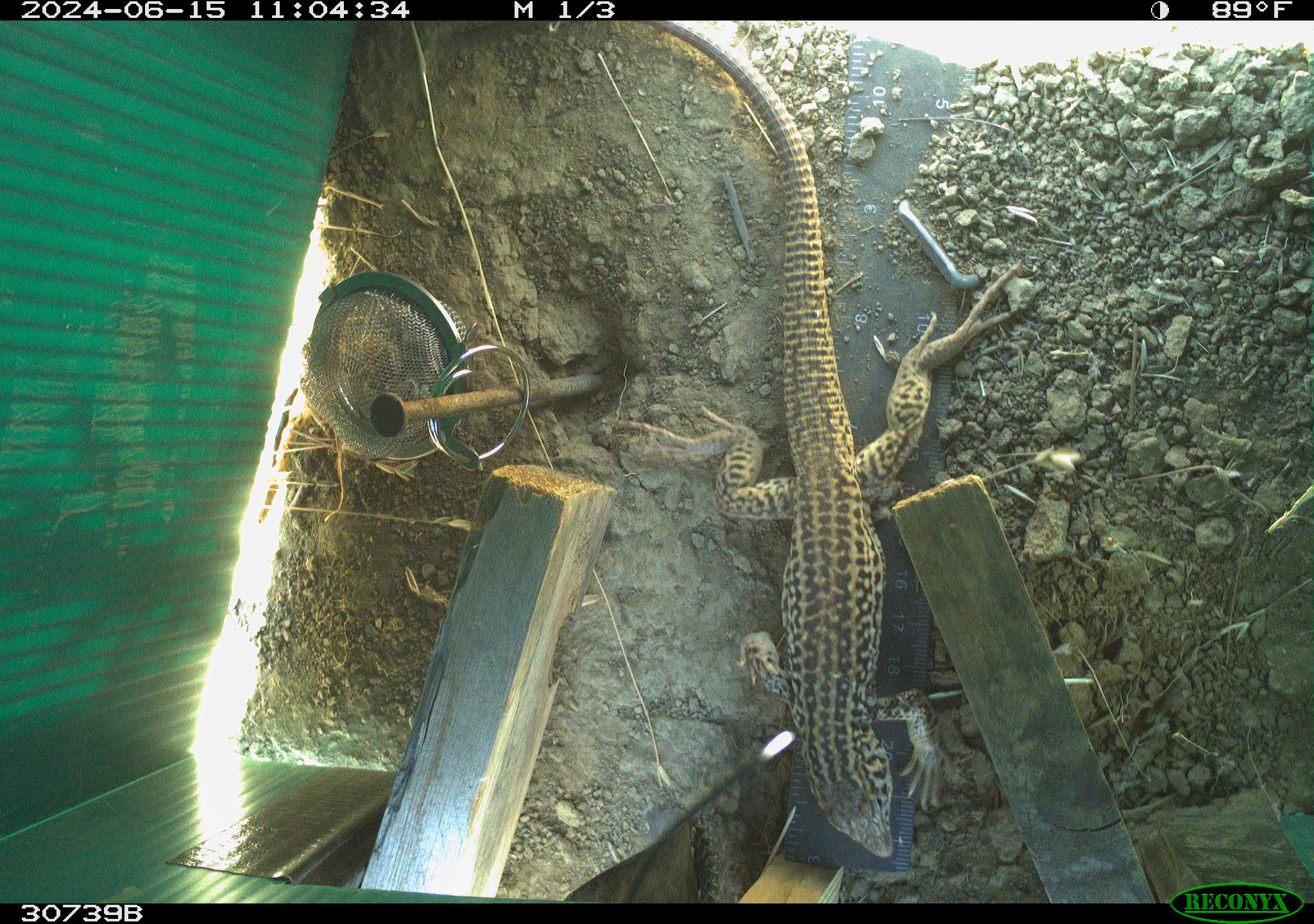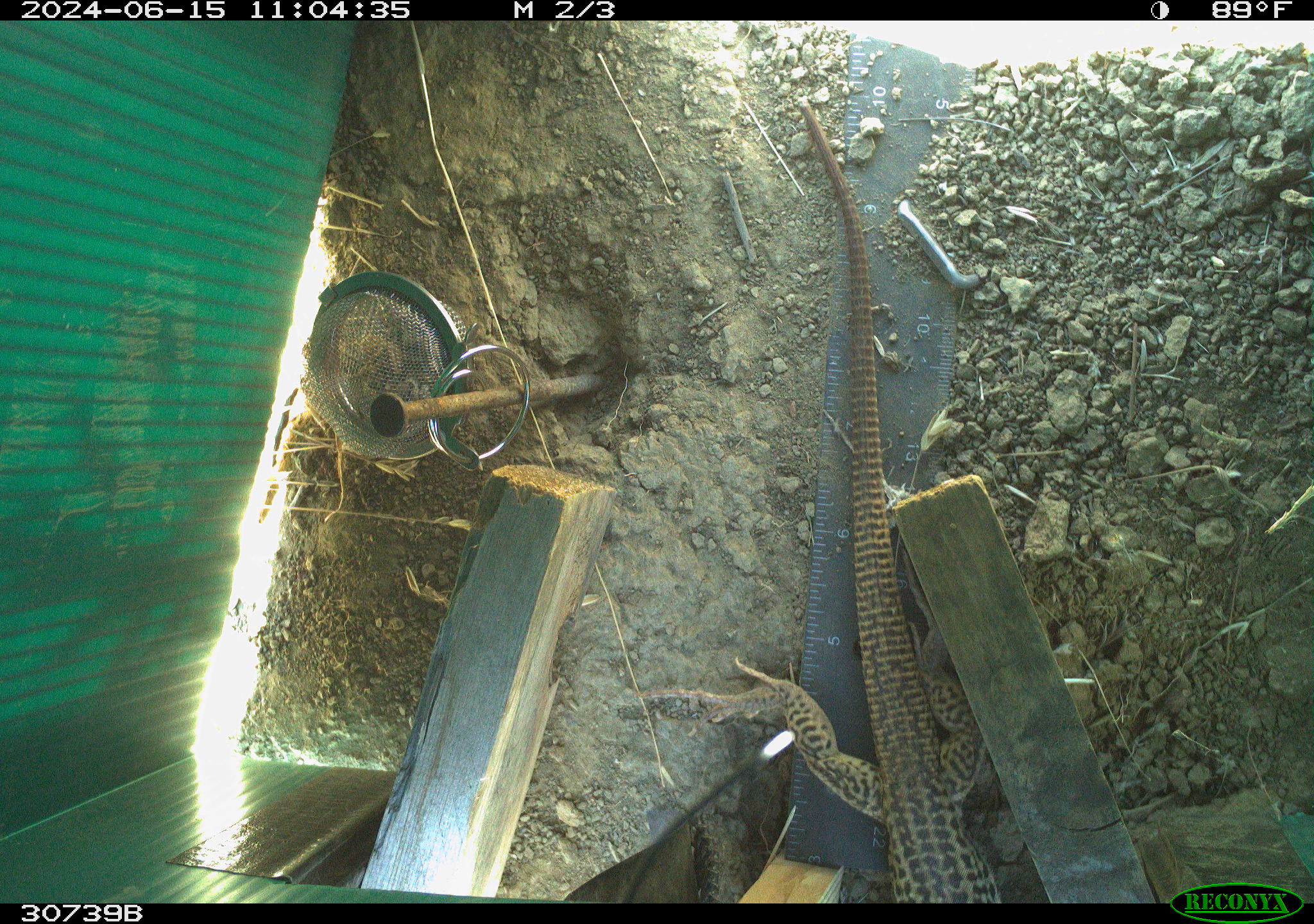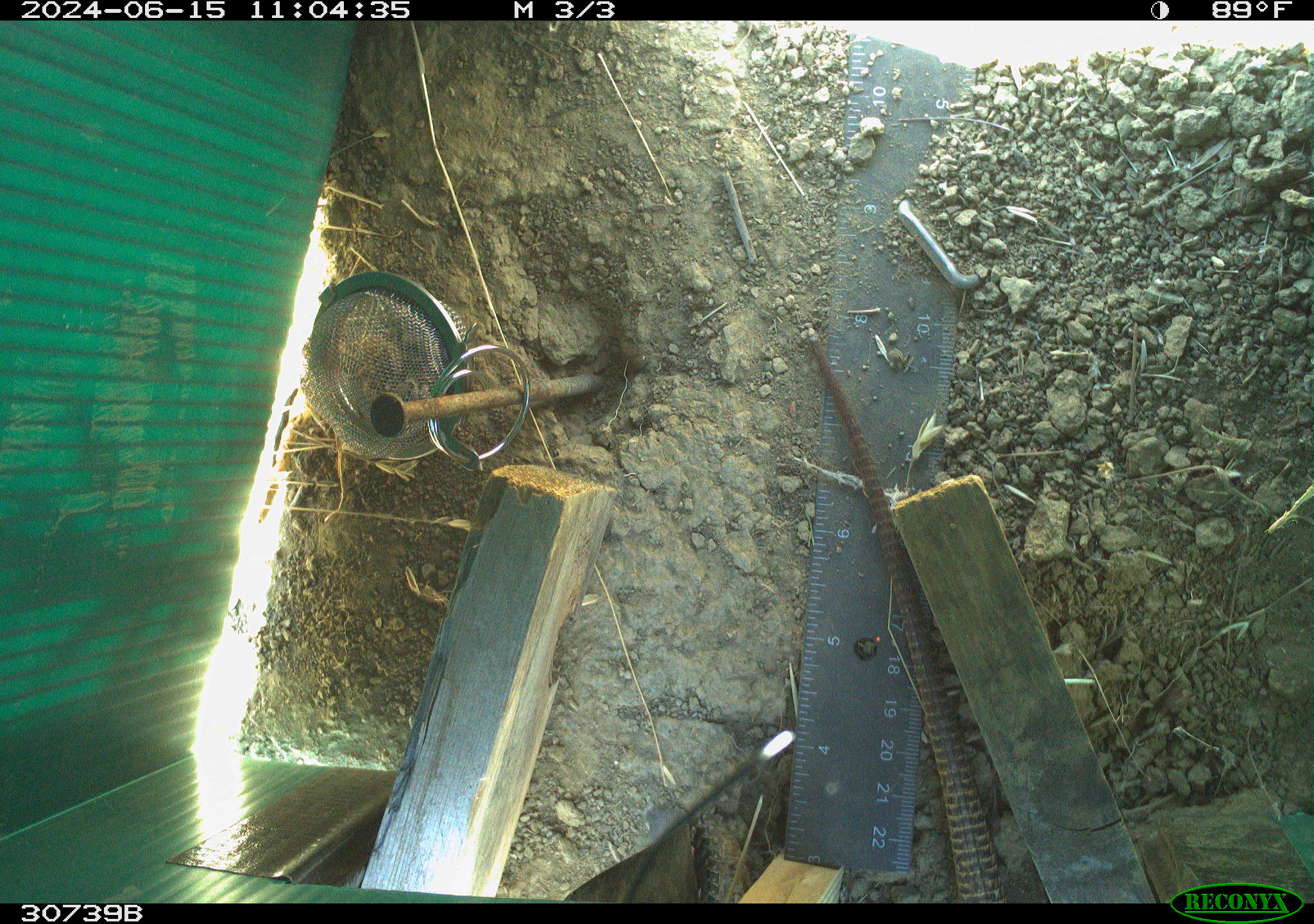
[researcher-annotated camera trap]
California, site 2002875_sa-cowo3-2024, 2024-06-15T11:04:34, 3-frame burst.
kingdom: Animalia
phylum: Chordata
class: Reptilia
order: Squamata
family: Teiidae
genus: Aspidoscelis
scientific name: Aspidoscelis tigris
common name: western whiptail